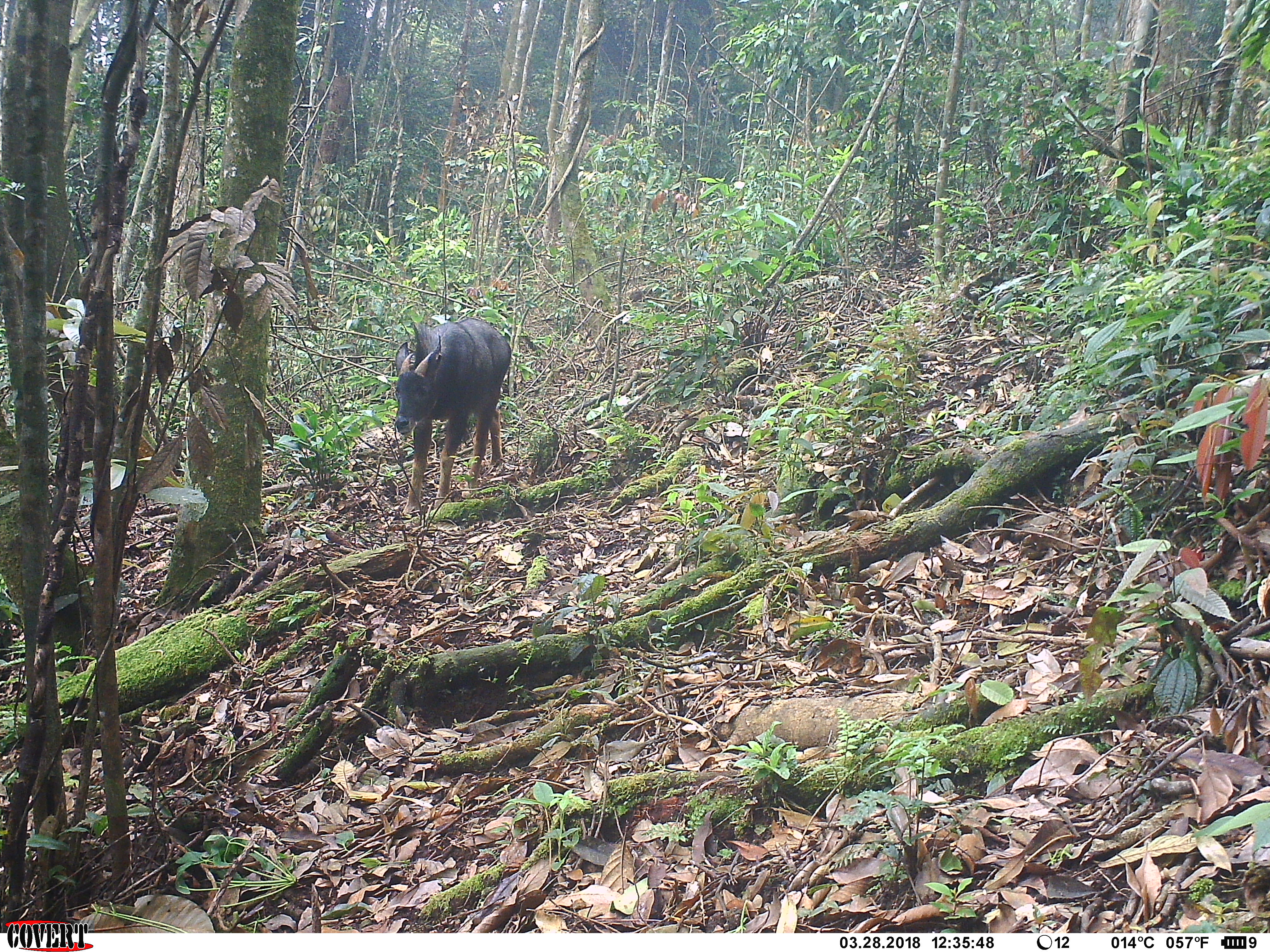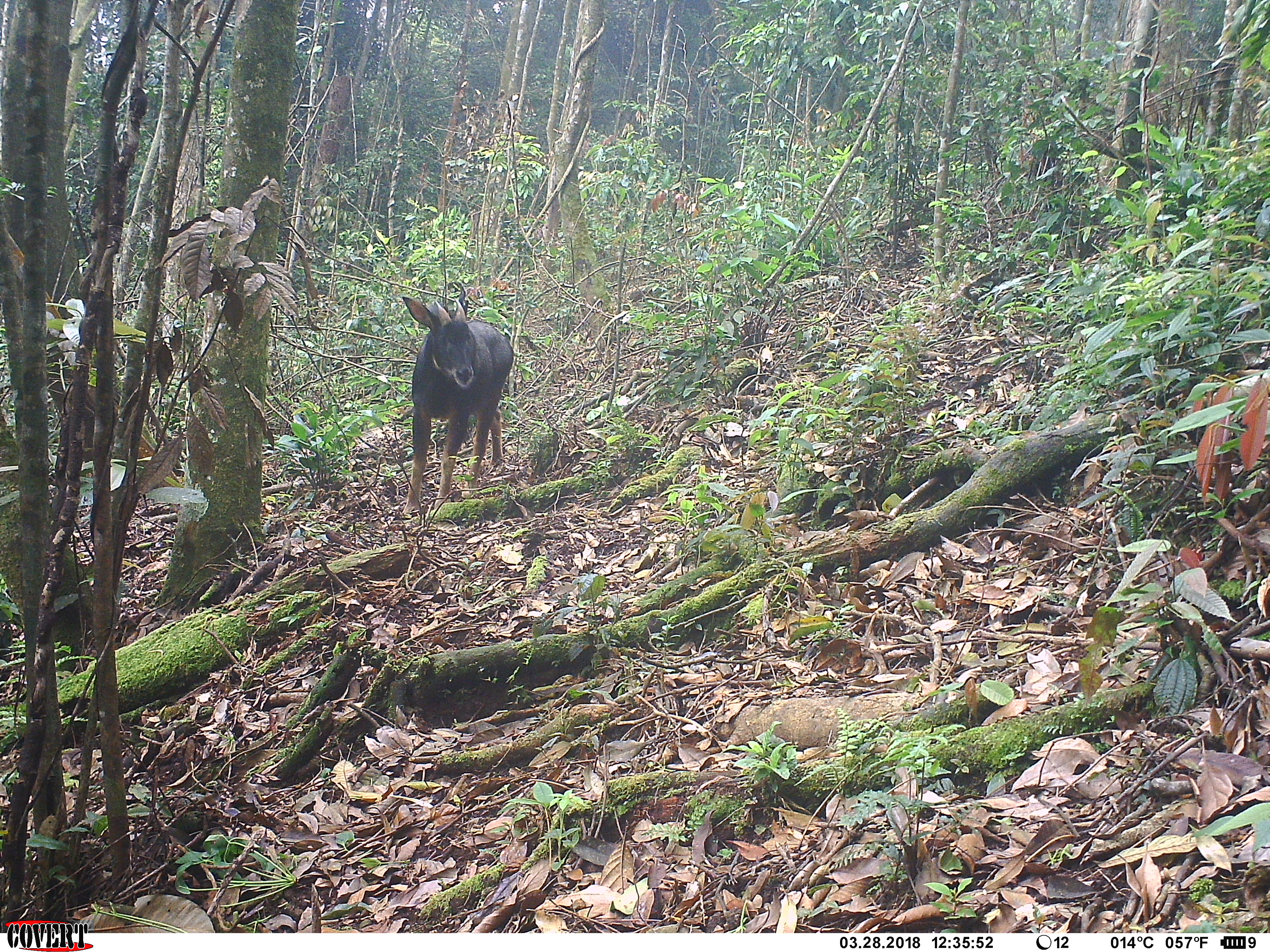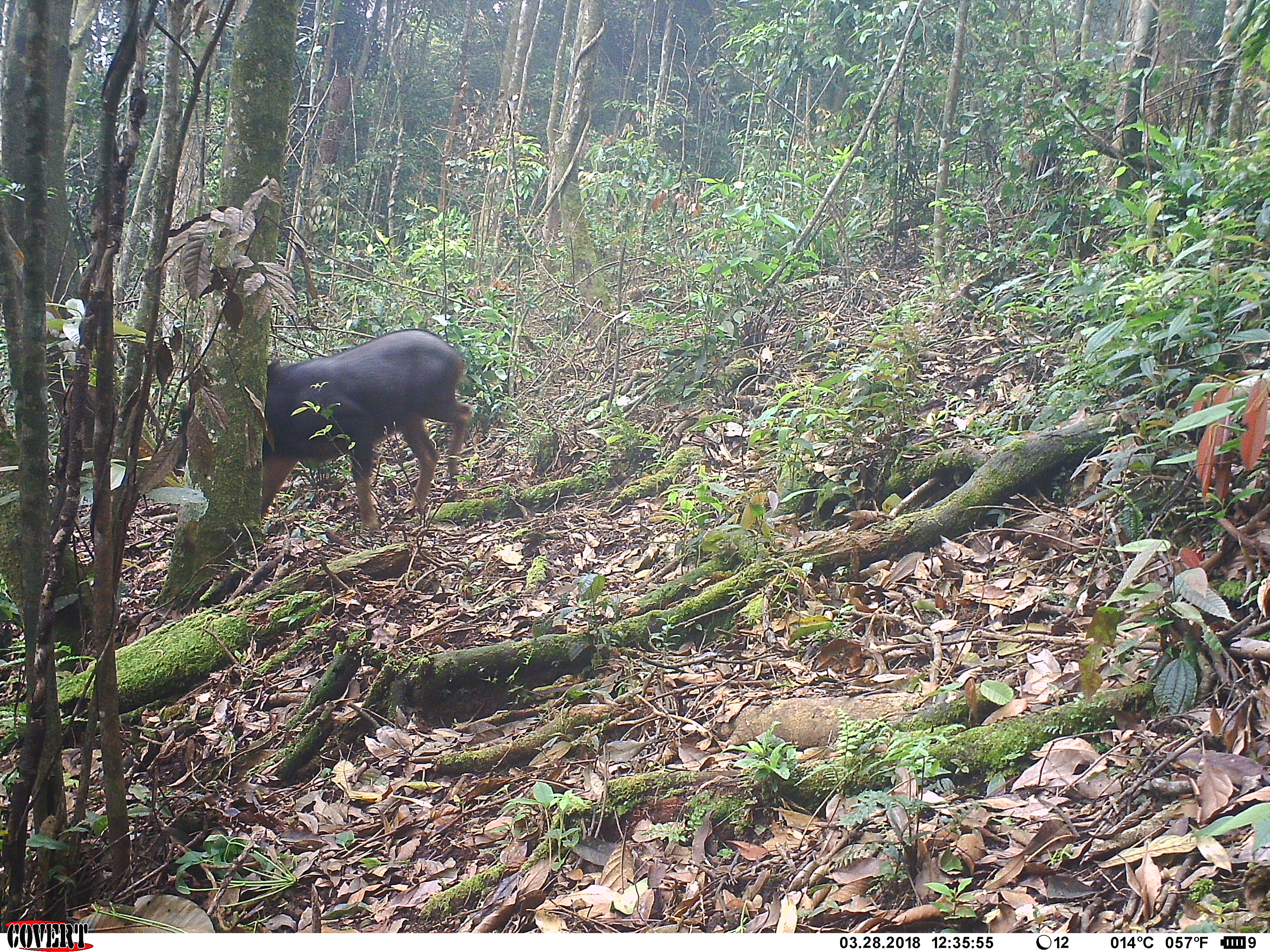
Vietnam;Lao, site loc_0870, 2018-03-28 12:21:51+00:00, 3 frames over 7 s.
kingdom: Animalia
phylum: Chordata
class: Mammalia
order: Artiodactyla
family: Bovidae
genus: Capricornis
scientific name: Capricornis sumatraensis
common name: chinese serow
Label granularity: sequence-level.